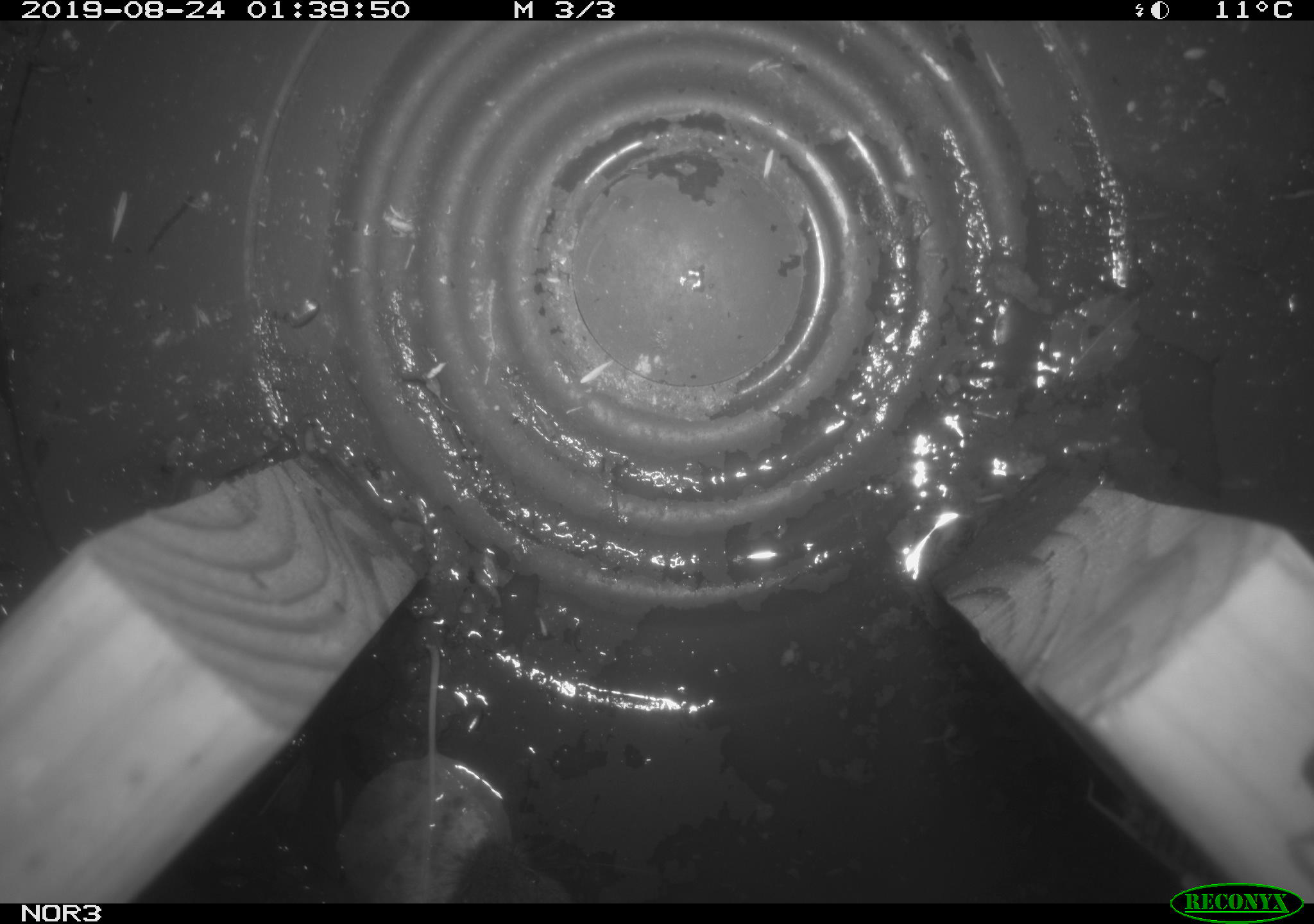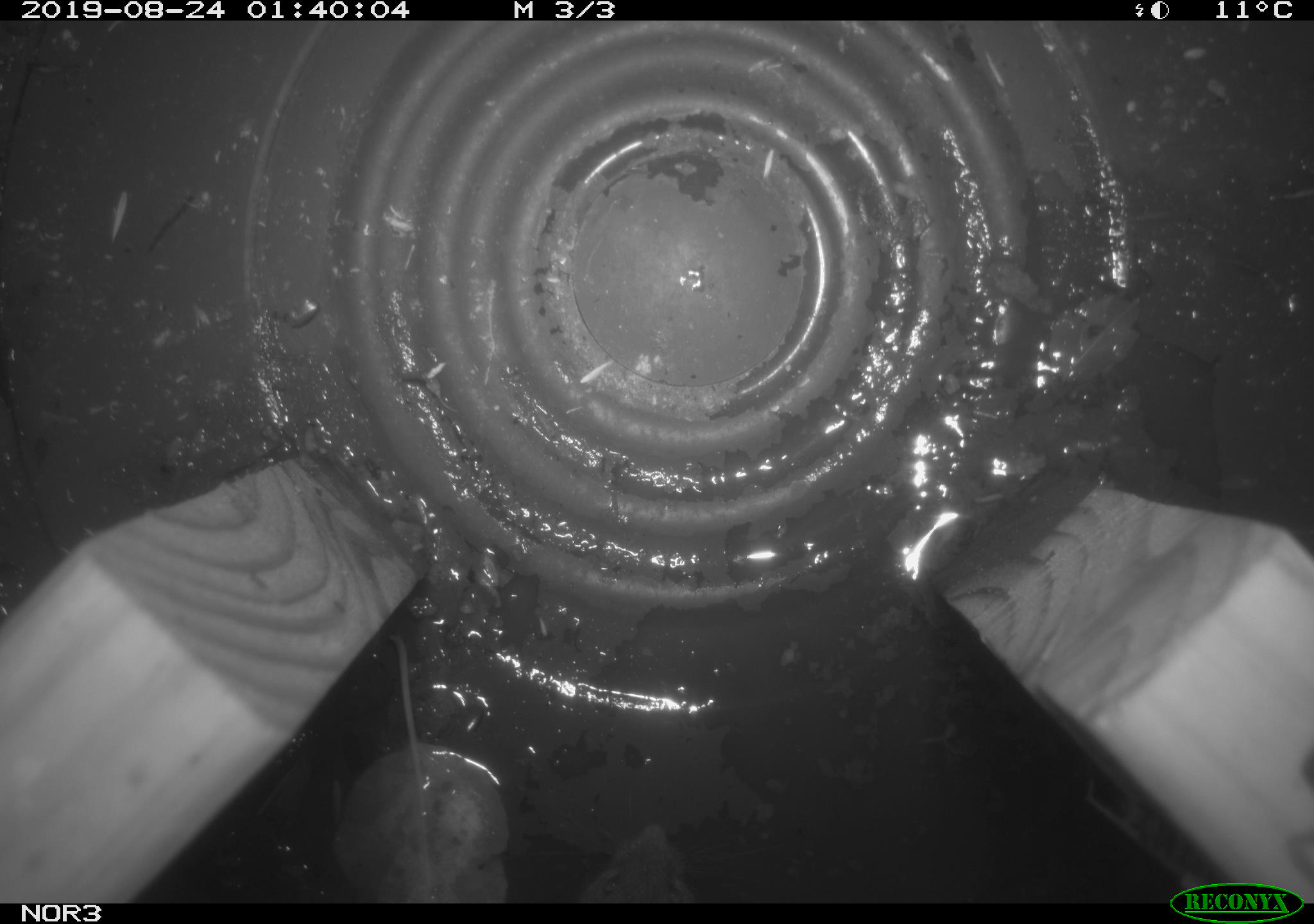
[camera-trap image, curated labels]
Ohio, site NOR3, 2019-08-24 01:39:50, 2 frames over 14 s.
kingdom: Animalia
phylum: Chordata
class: Mammalia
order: Rodentia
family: Cricetidae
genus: Microtus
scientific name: Microtus pennsylvanicus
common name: meadow vole